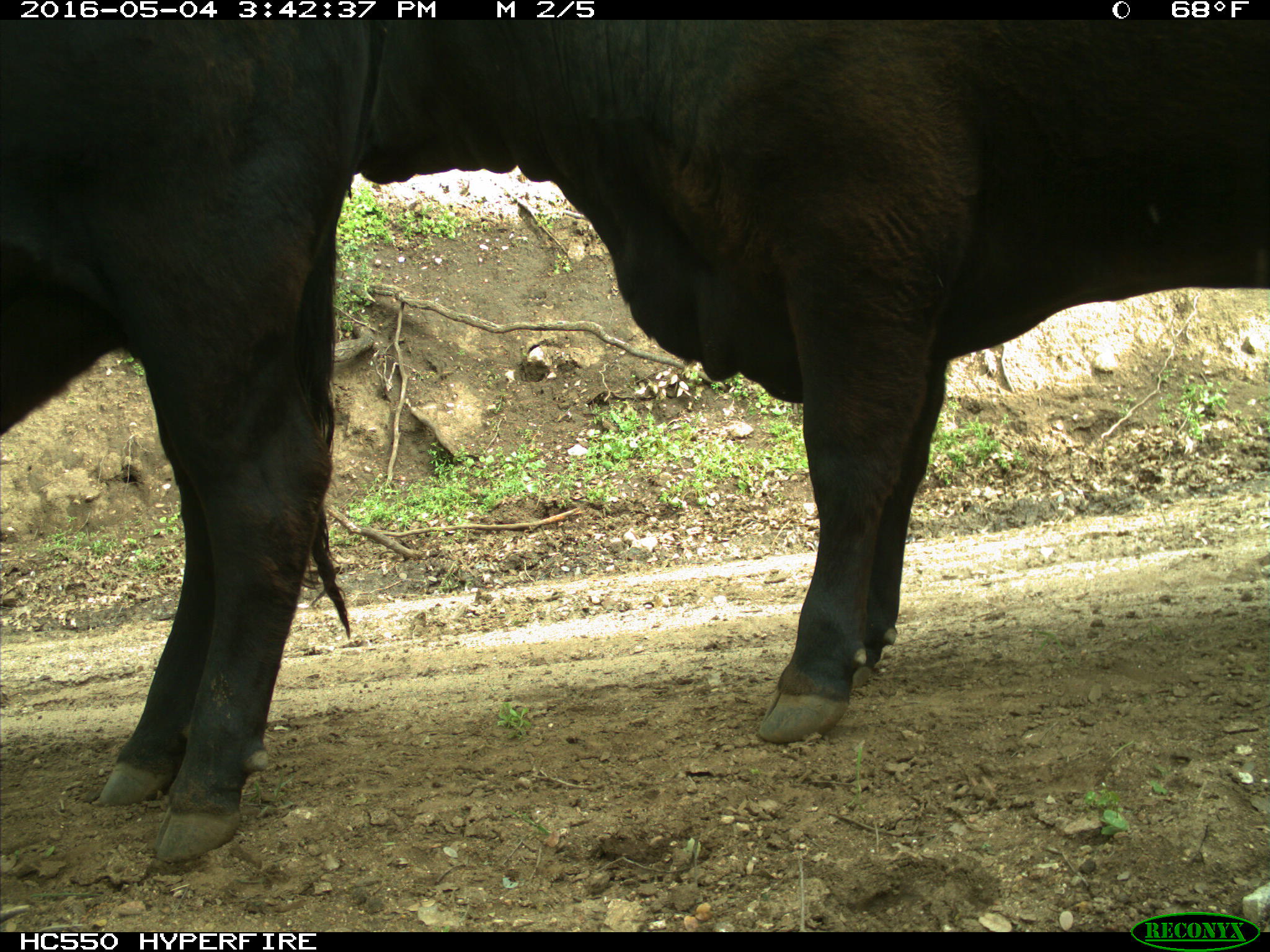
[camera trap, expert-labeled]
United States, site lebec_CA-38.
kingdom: Animalia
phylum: Chordata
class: Mammalia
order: Artiodactyla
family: Bovidae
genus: Bos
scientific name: Bos taurus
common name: domestic cow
Bos taurus (domestic cow).